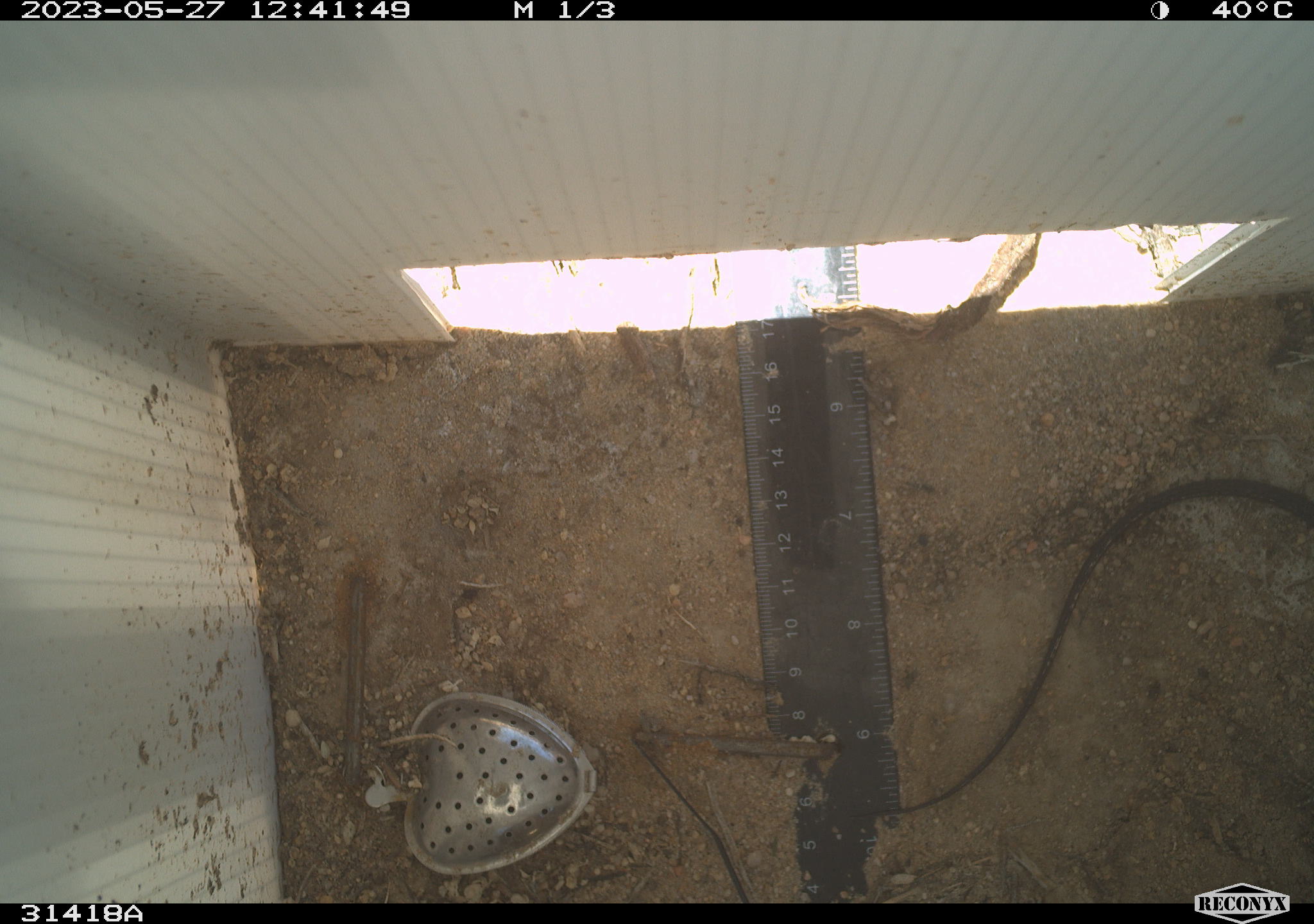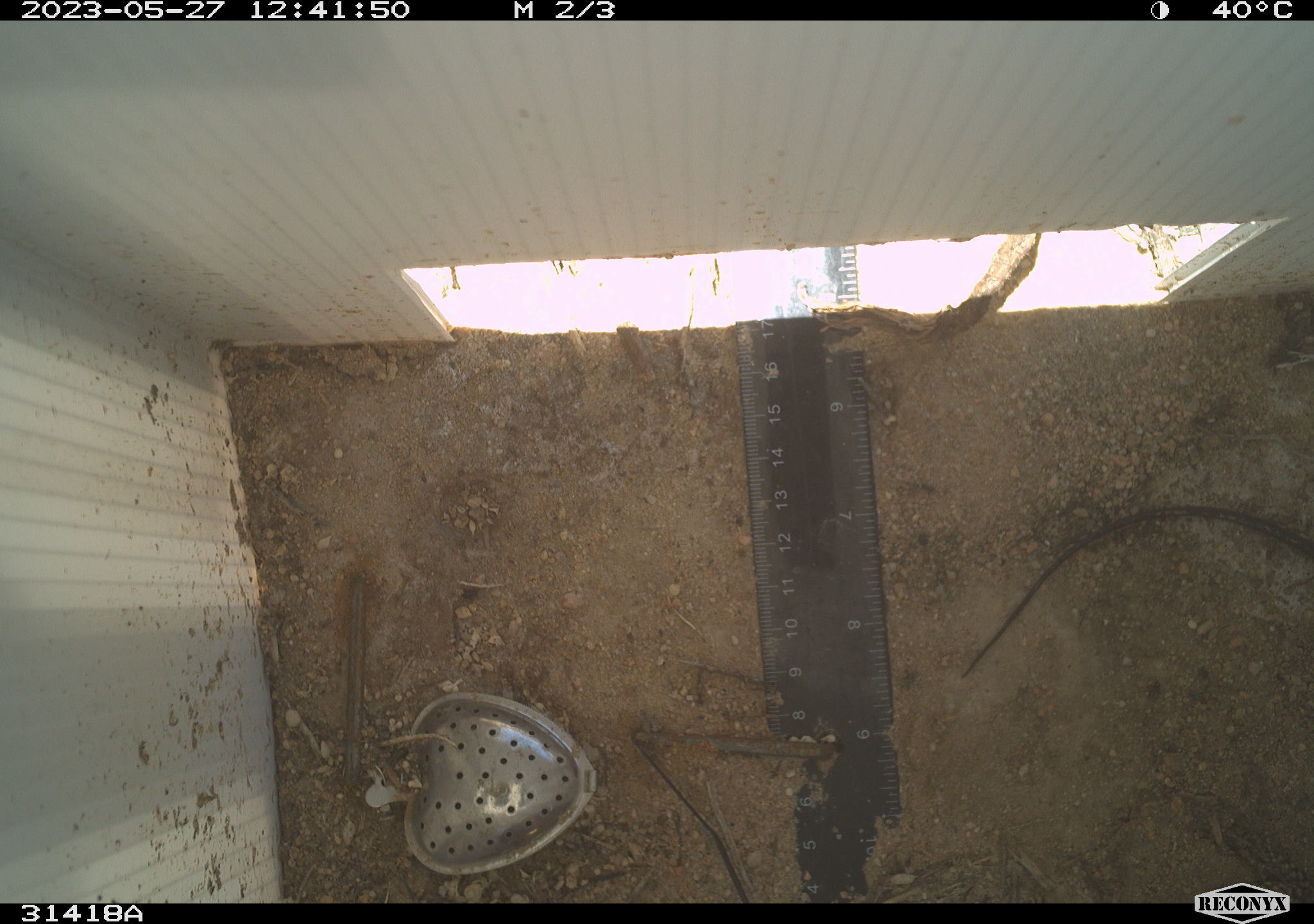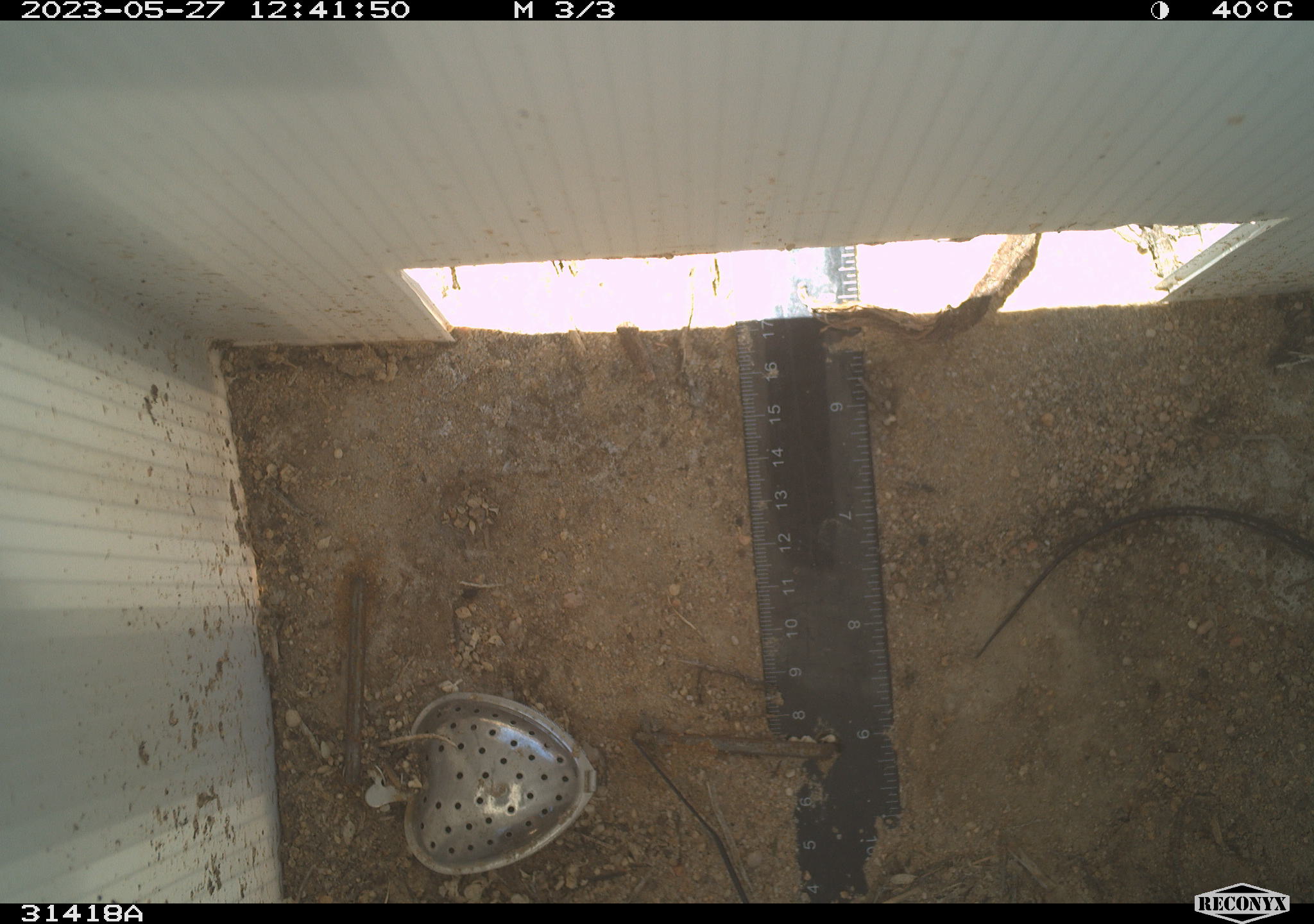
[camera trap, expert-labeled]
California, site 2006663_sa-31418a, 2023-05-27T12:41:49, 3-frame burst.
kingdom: Animalia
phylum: Chordata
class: Reptilia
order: Squamata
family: Teiidae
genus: Aspidoscelis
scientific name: Aspidoscelis tigris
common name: western whiptail